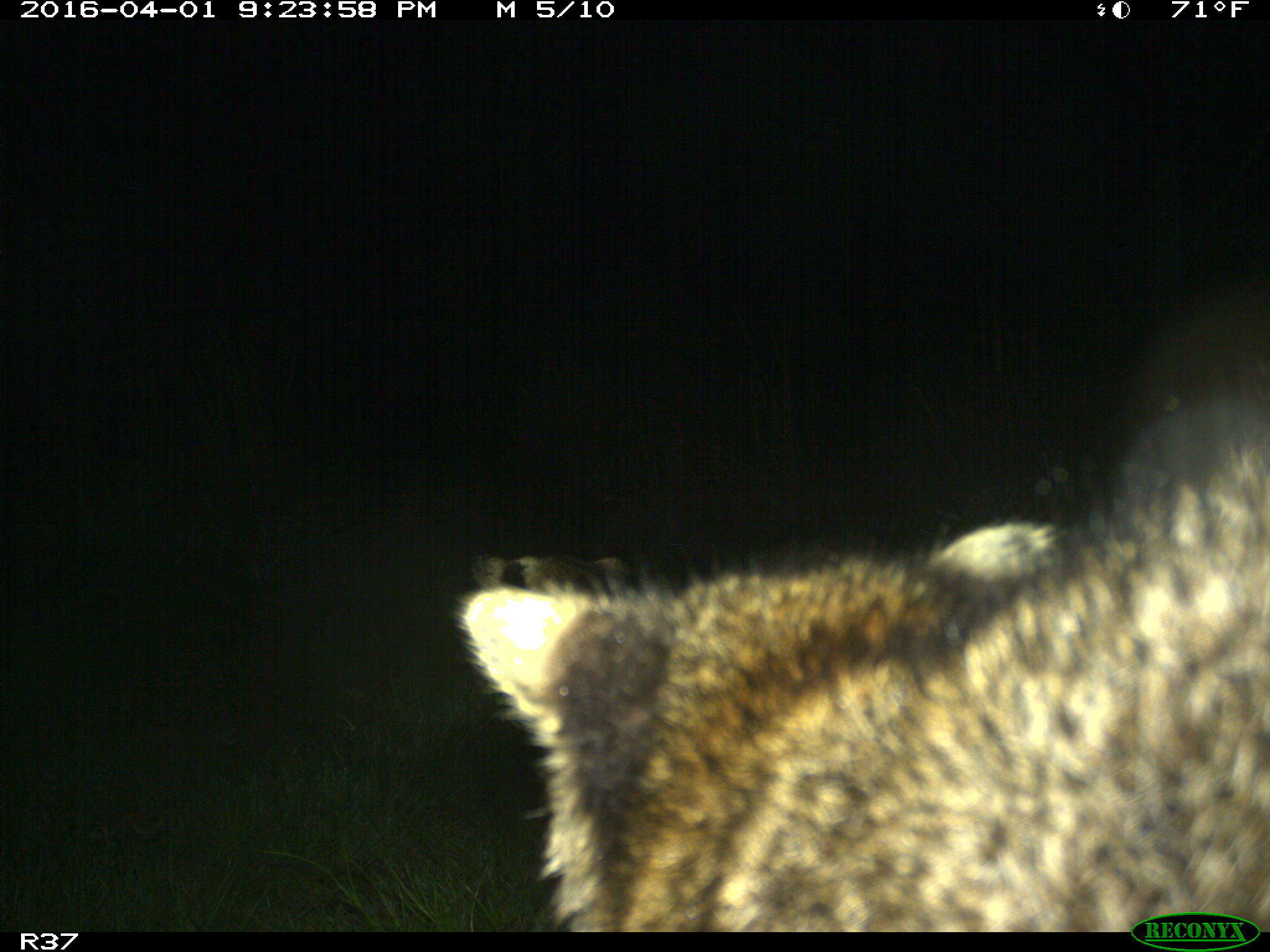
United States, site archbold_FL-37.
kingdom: Animalia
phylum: Chordata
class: Mammalia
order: Carnivora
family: Procyonidae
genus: Procyon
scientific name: Procyon lotor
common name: common raccoon